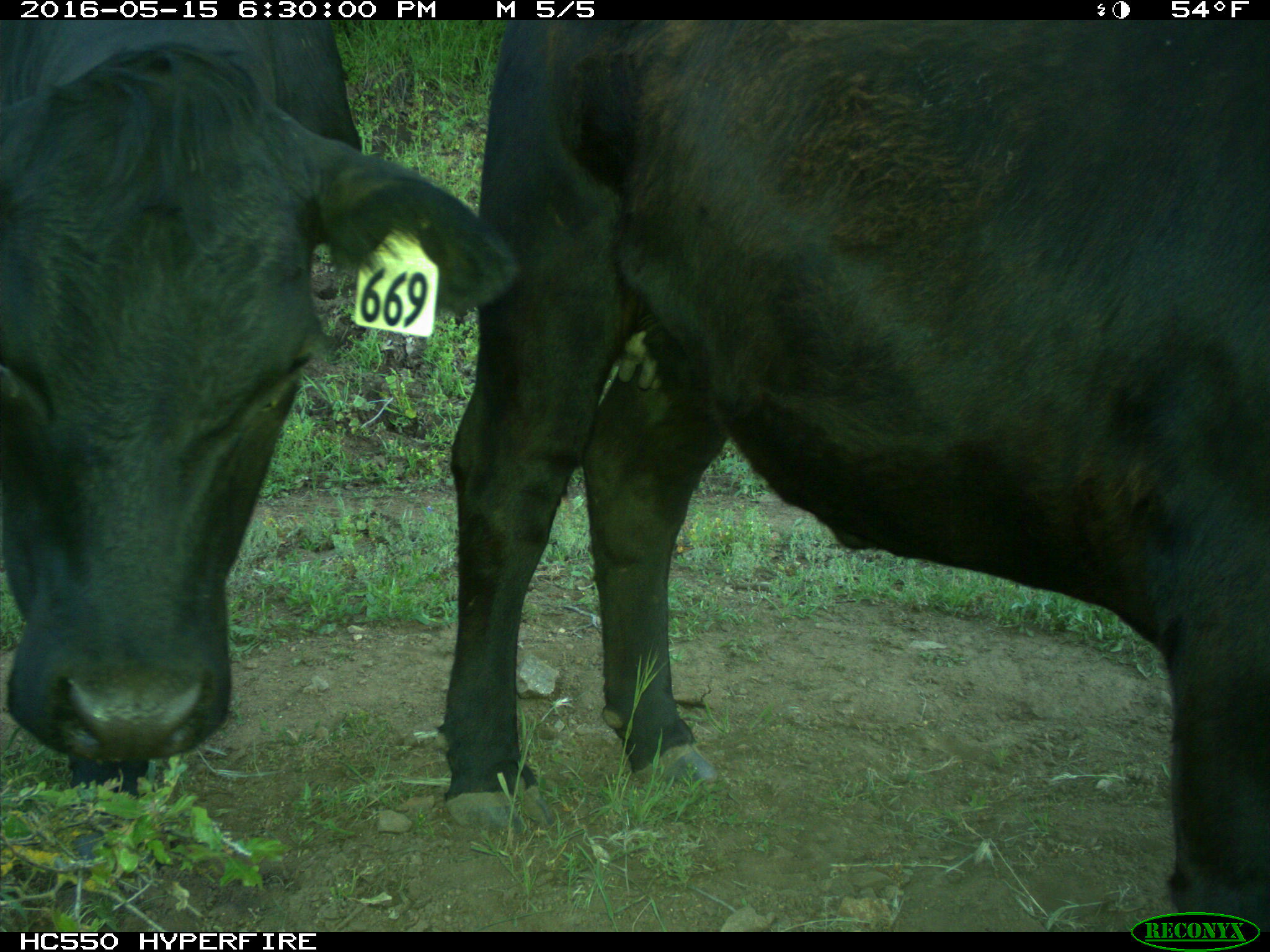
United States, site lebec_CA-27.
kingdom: Animalia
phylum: Chordata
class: Mammalia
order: Artiodactyla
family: Bovidae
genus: Bos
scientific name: Bos taurus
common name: domestic cow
Bos taurus (domestic cow).